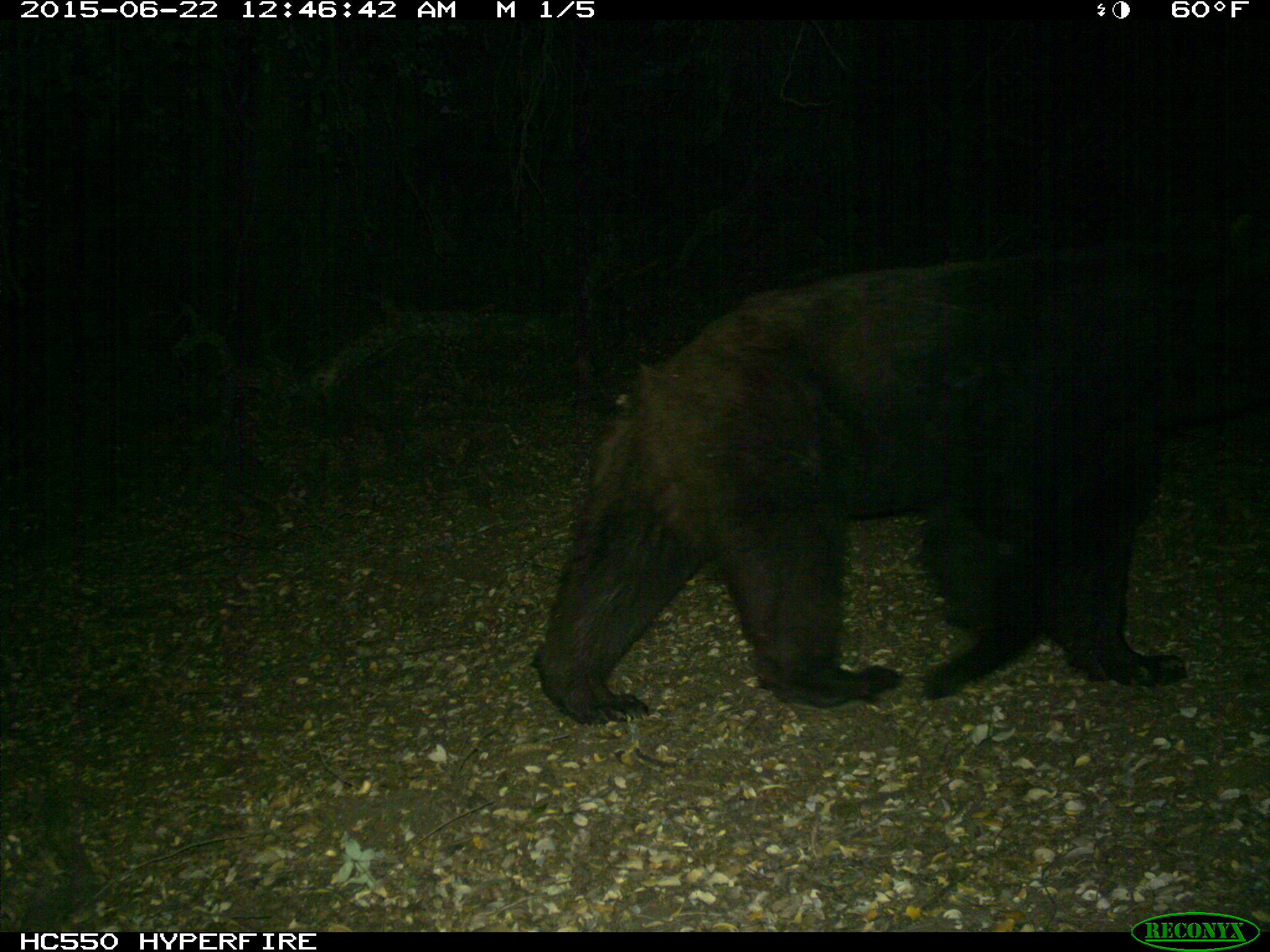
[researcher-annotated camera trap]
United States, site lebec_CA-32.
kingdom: Animalia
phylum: Chordata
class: Mammalia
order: Carnivora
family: Ursidae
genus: Ursus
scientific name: Ursus americanus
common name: american black bear